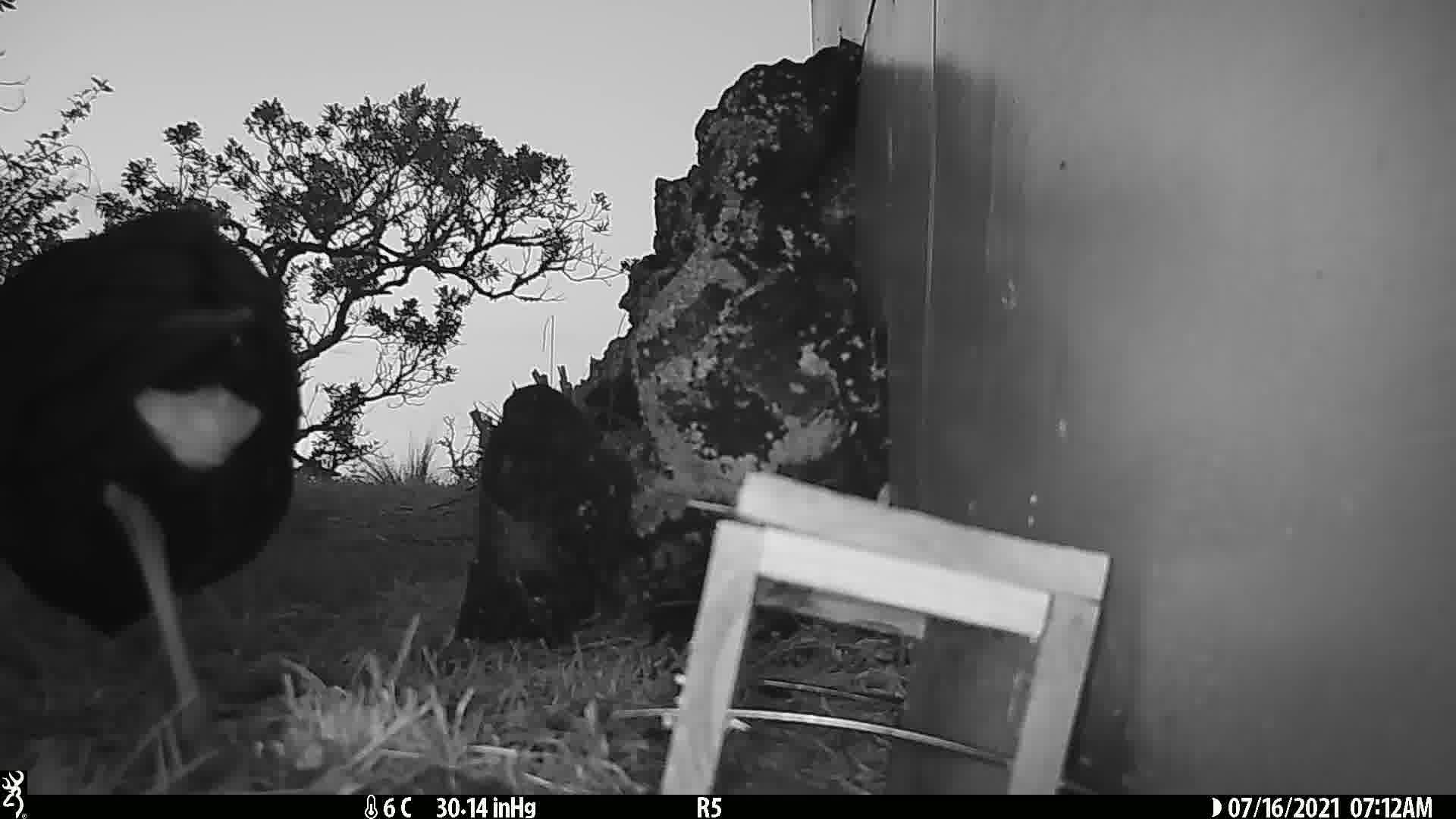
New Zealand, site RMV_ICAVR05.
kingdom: Animalia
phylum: Chordata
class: Aves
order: Gruiformes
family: Rallidae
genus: Porphyrio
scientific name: Porphyrio melanotus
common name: australasian swamphen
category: pukeko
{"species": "pukeko (australasian swamphen) (Porphyrio melanotus)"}